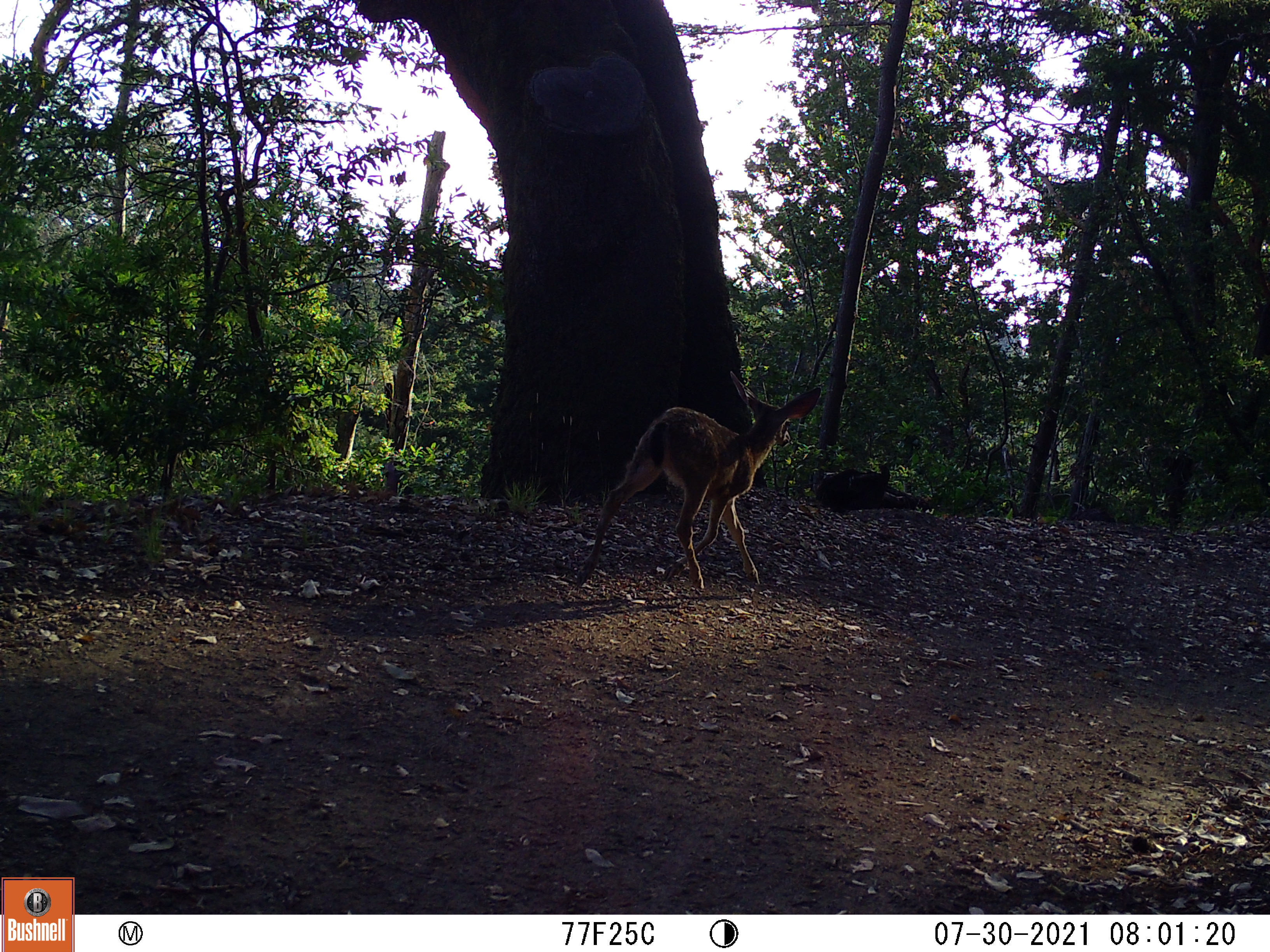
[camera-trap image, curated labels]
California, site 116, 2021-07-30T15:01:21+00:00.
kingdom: Animalia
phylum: Chordata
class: Mammalia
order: Artiodactyla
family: Cervidae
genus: Odocoileus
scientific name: Odocoileus hemionus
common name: mule deer